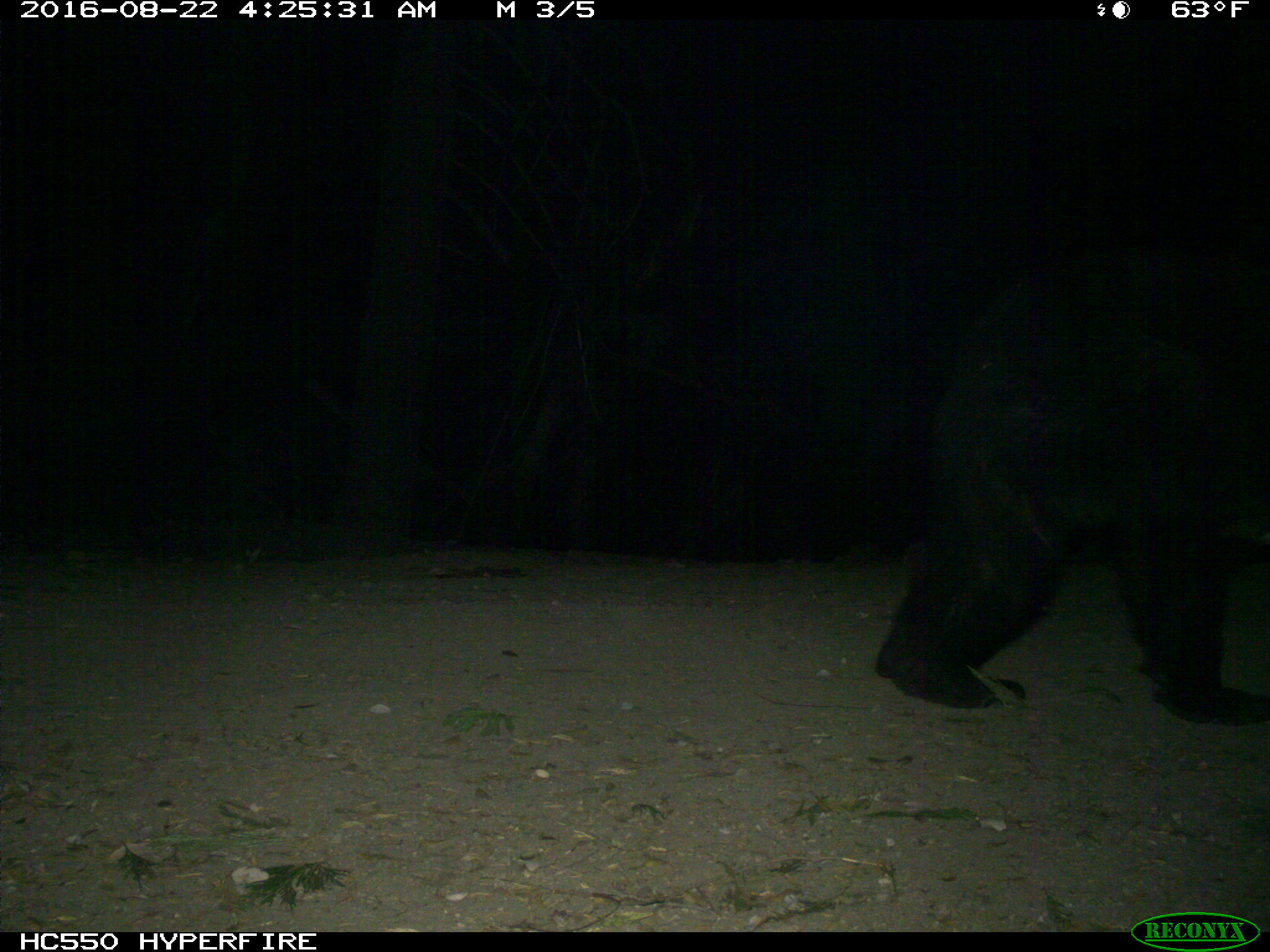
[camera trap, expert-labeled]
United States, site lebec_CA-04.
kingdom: Animalia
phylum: Chordata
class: Mammalia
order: Carnivora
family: Ursidae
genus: Ursus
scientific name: Ursus americanus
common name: american black bear